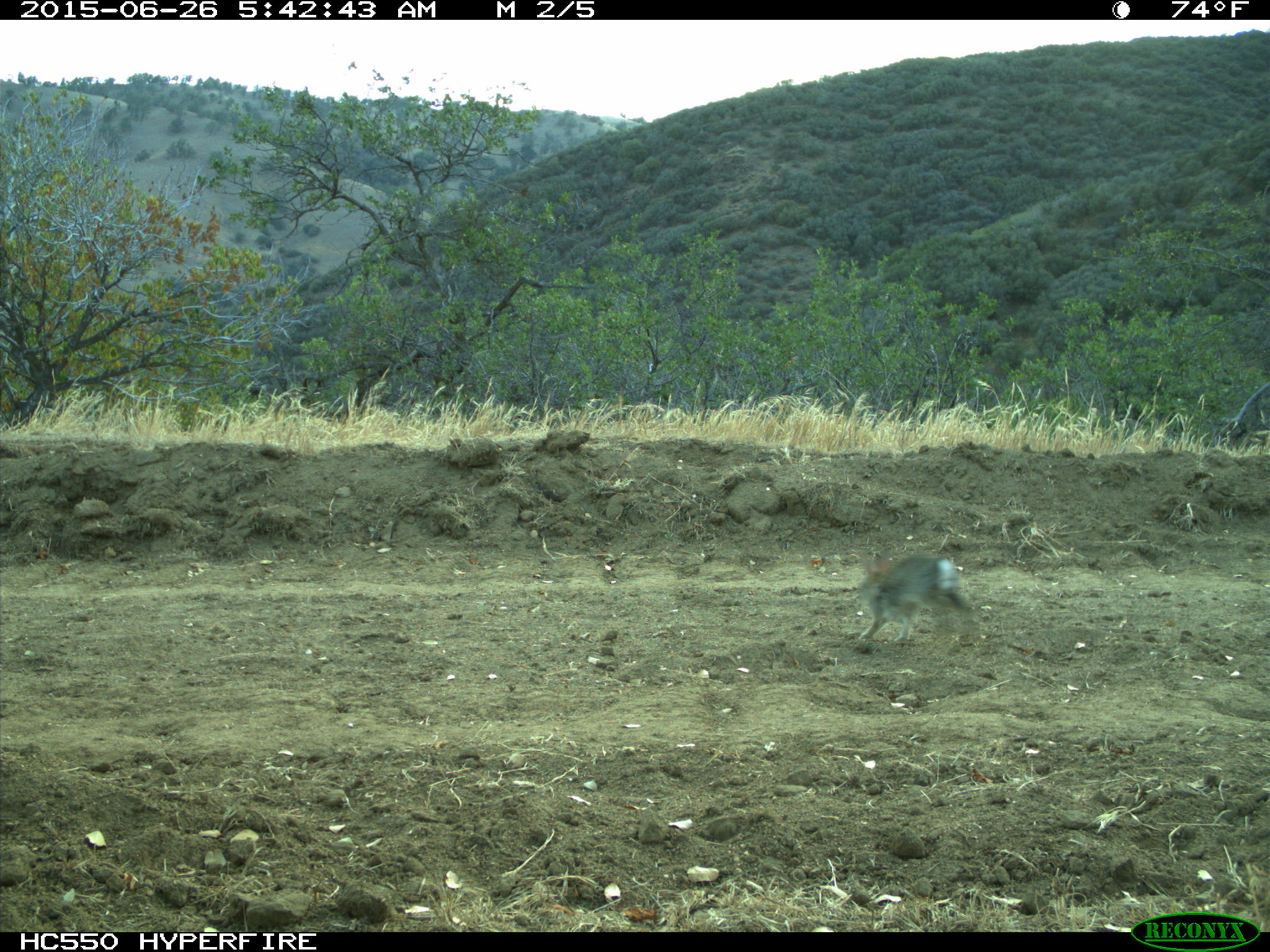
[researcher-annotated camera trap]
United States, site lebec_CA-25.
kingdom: Animalia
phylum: Chordata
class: Mammalia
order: Lagomorpha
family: Leporidae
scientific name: Leporidae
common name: rabbits and hares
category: unidentified rabbit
Unidentified rabbit (rabbits and hares) (Leporidae).